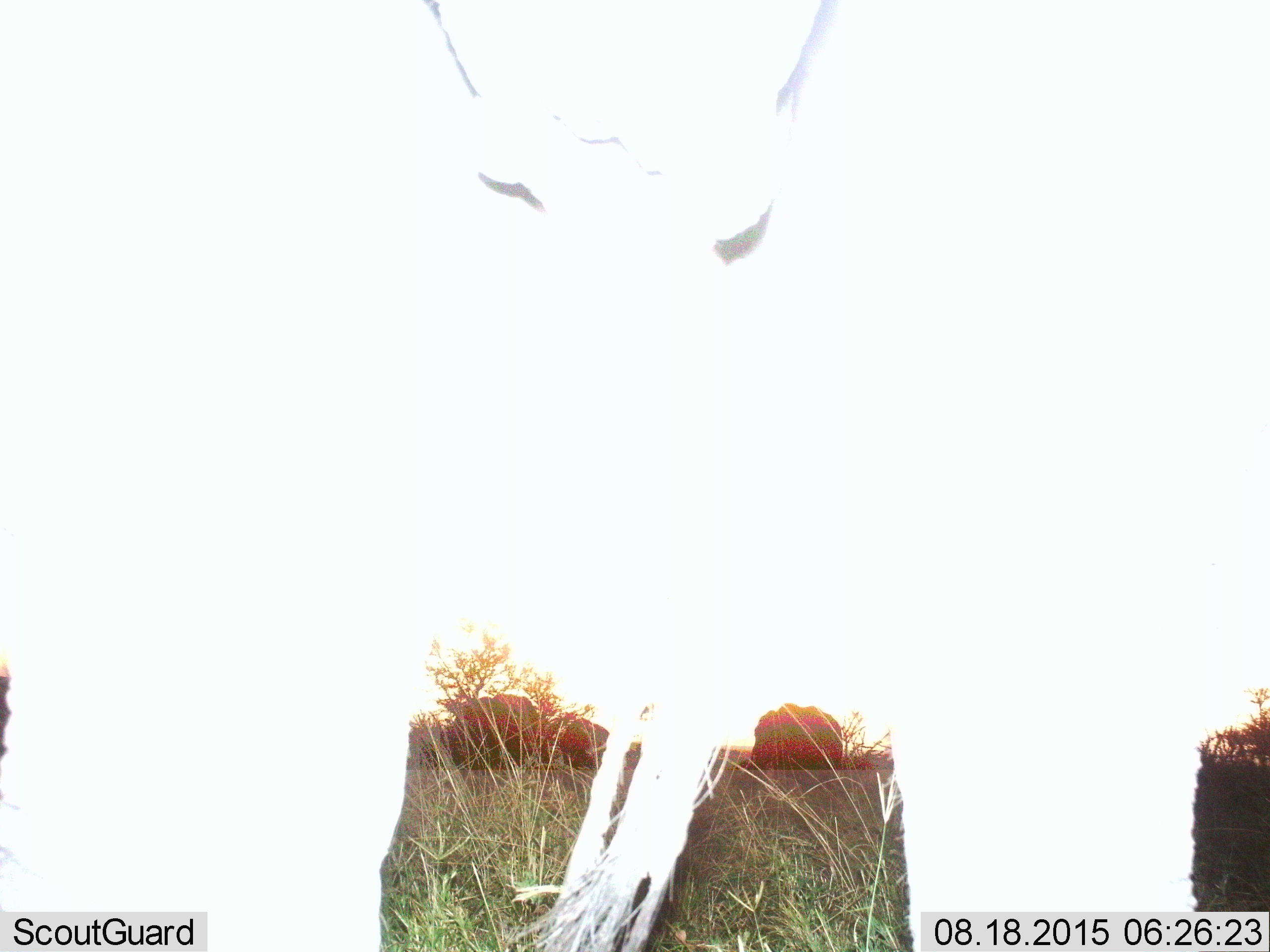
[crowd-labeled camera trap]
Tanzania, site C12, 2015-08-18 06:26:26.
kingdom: Animalia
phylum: Chordata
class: Mammalia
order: Proboscidea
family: Elephantidae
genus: Loxodonta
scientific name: Loxodonta africana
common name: african bush elephant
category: elephant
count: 3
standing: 75%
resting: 0%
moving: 0%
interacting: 0%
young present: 25%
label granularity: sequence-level